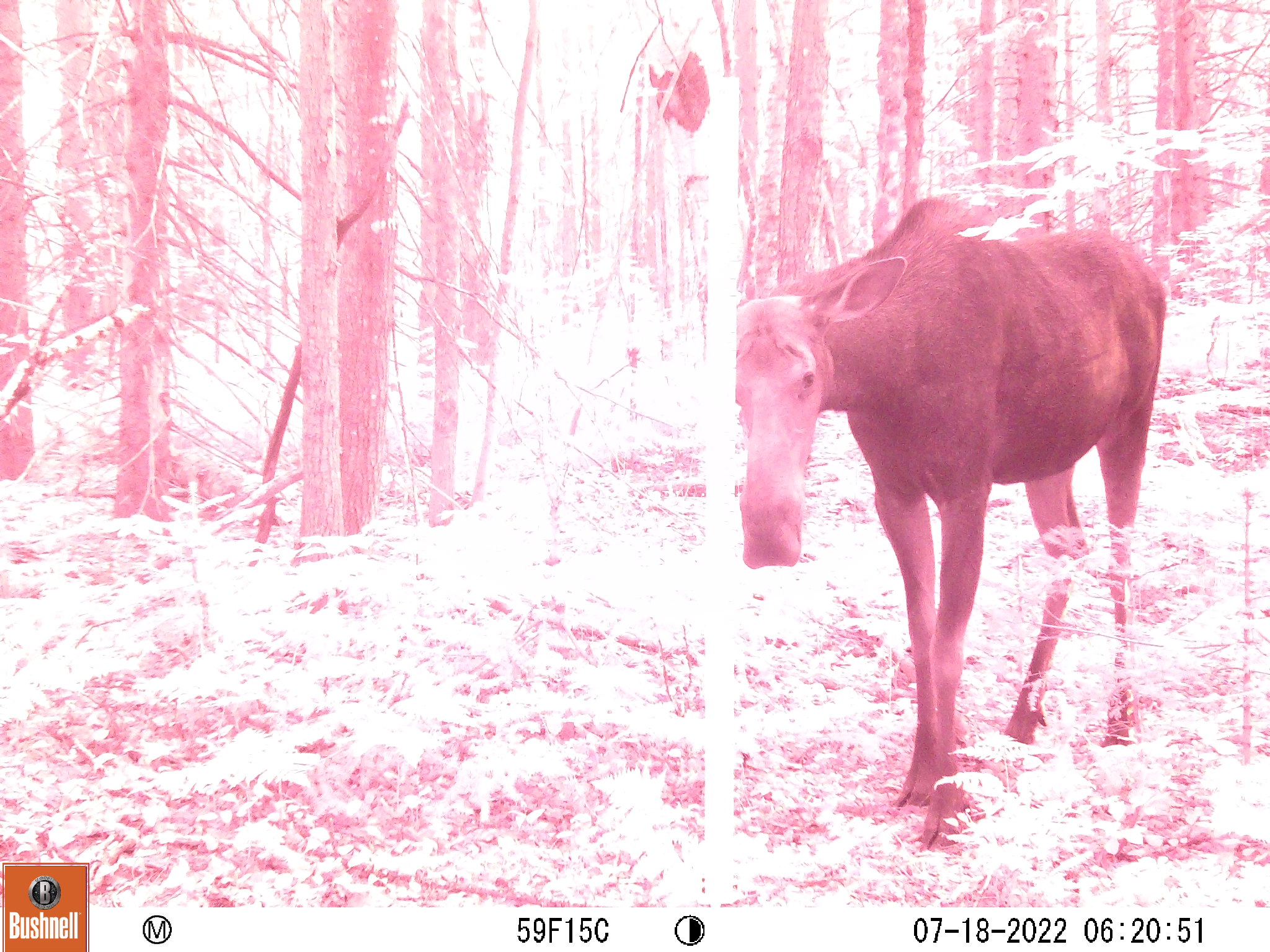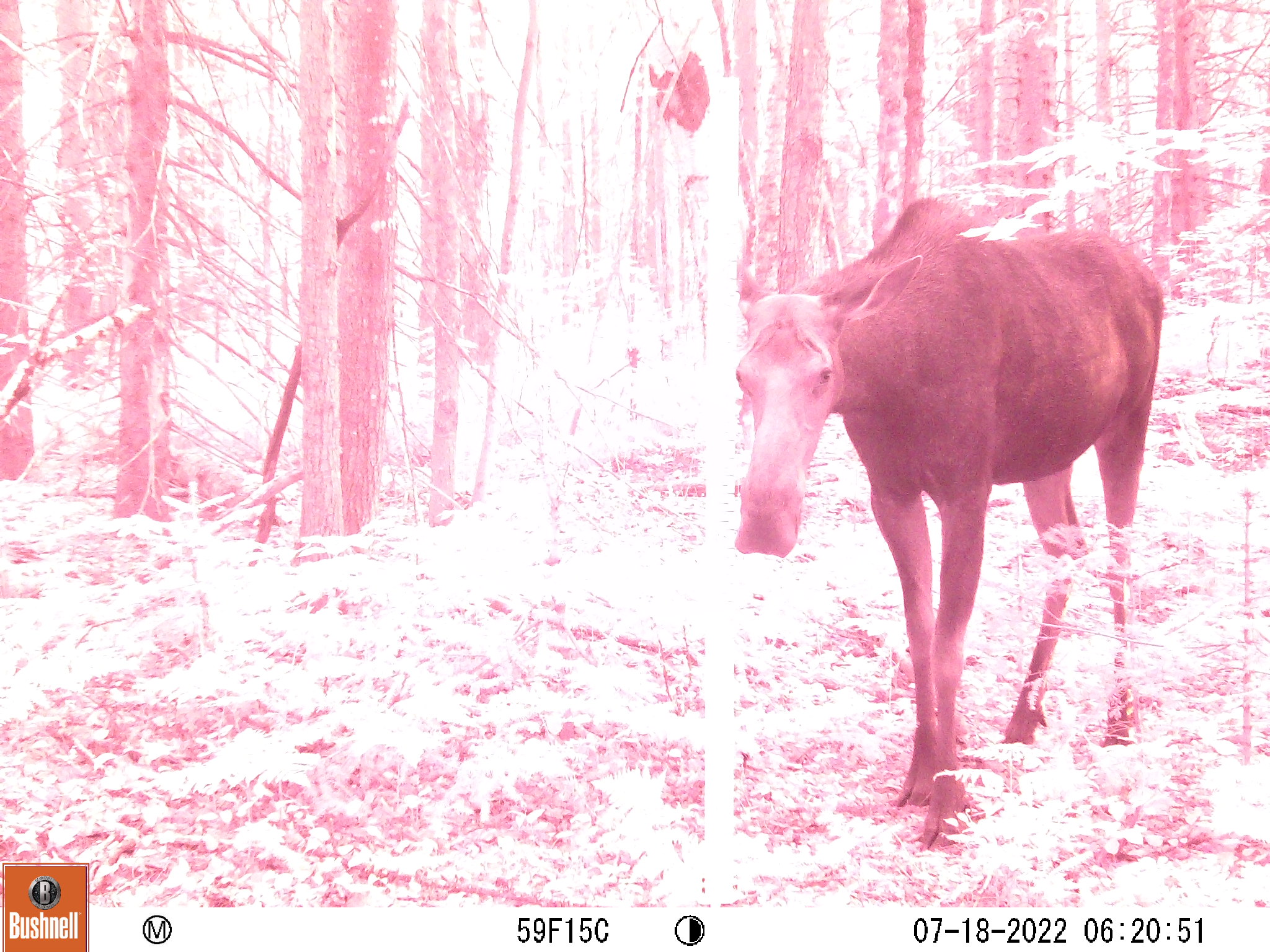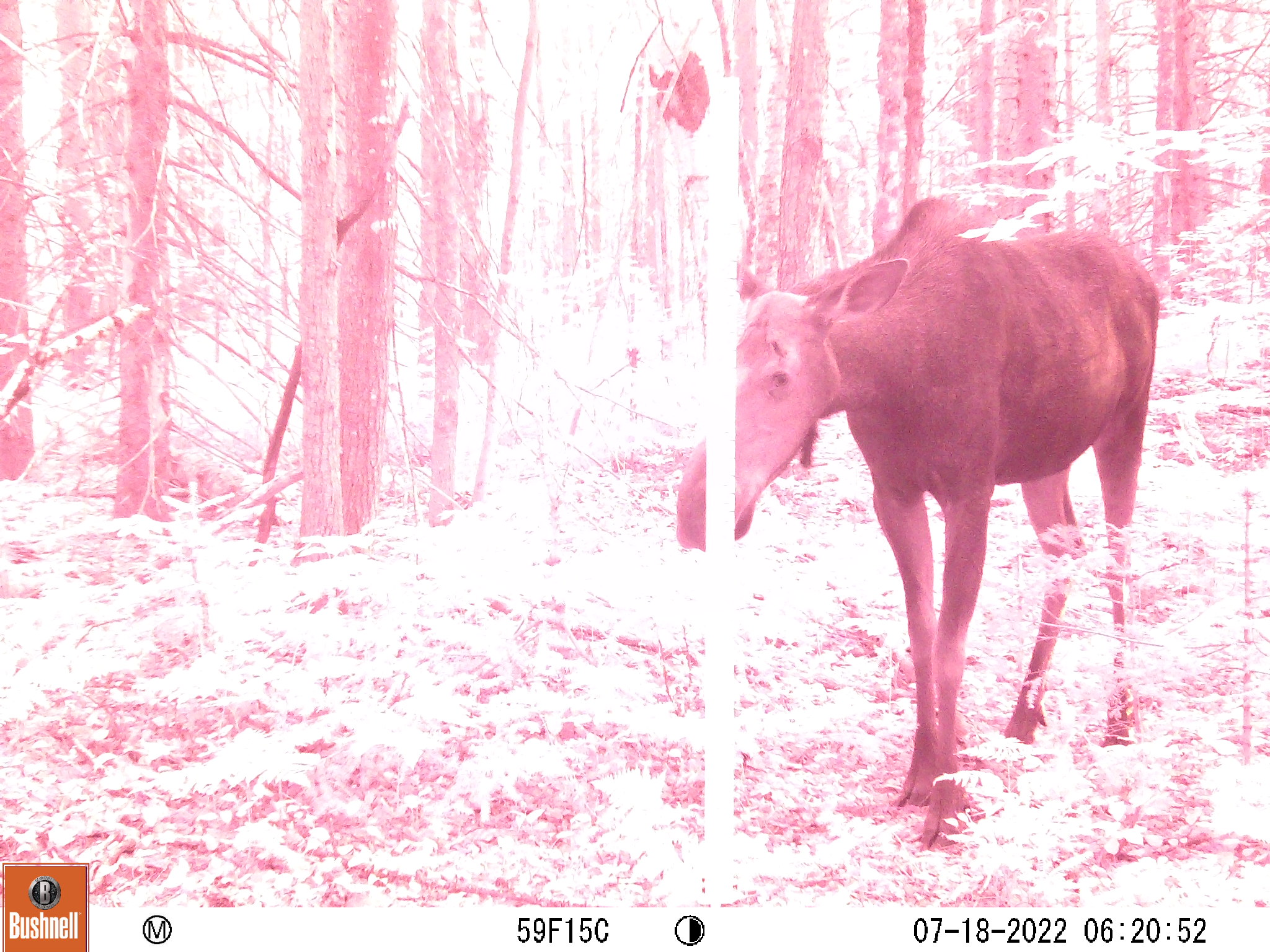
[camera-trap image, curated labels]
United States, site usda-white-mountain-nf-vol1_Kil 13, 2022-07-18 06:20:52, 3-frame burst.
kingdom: Animalia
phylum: Chordata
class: Mammalia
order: Artiodactyla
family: Cervidae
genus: Alces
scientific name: Alces alces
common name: moose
Moose (Alces alces).